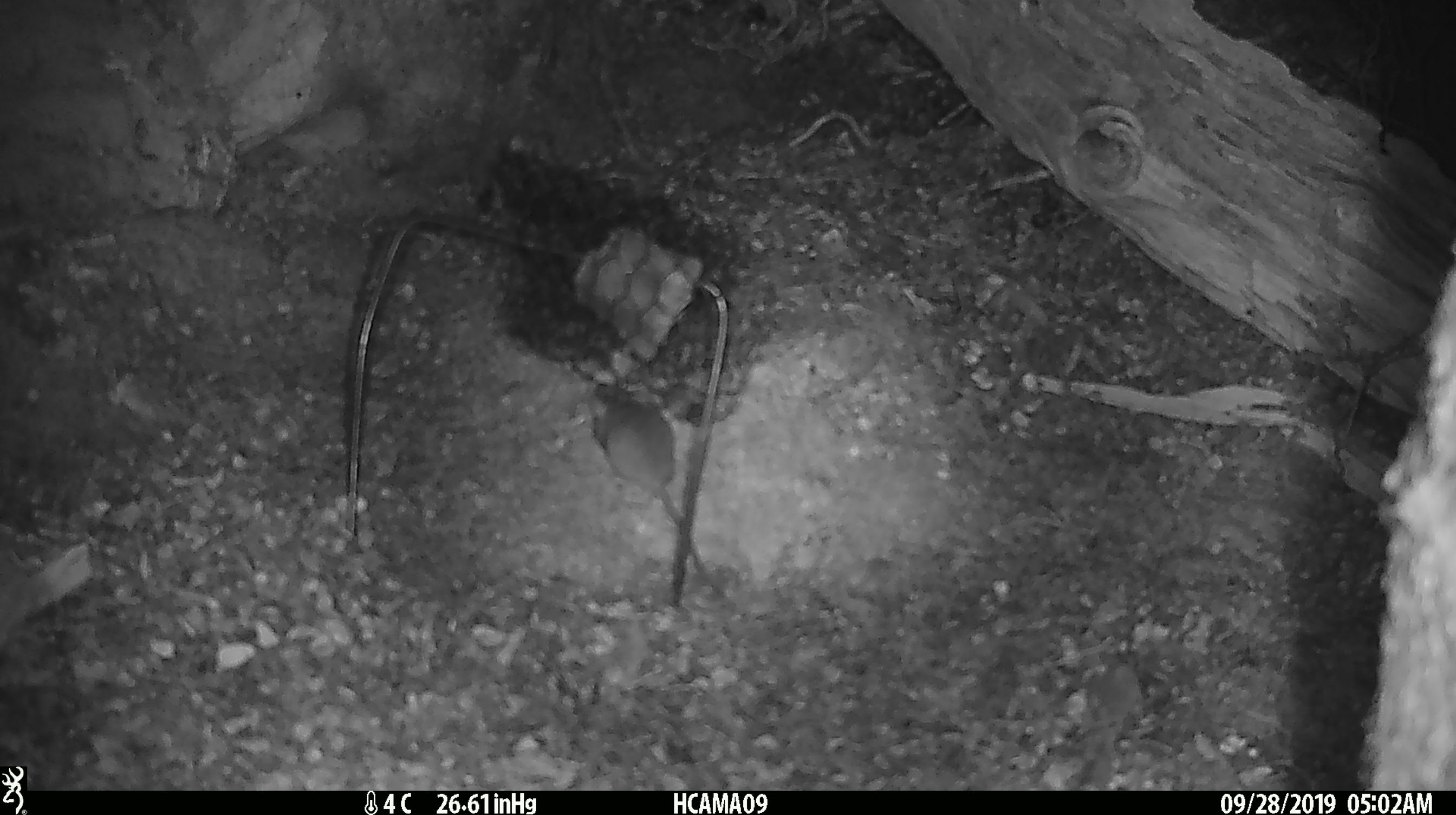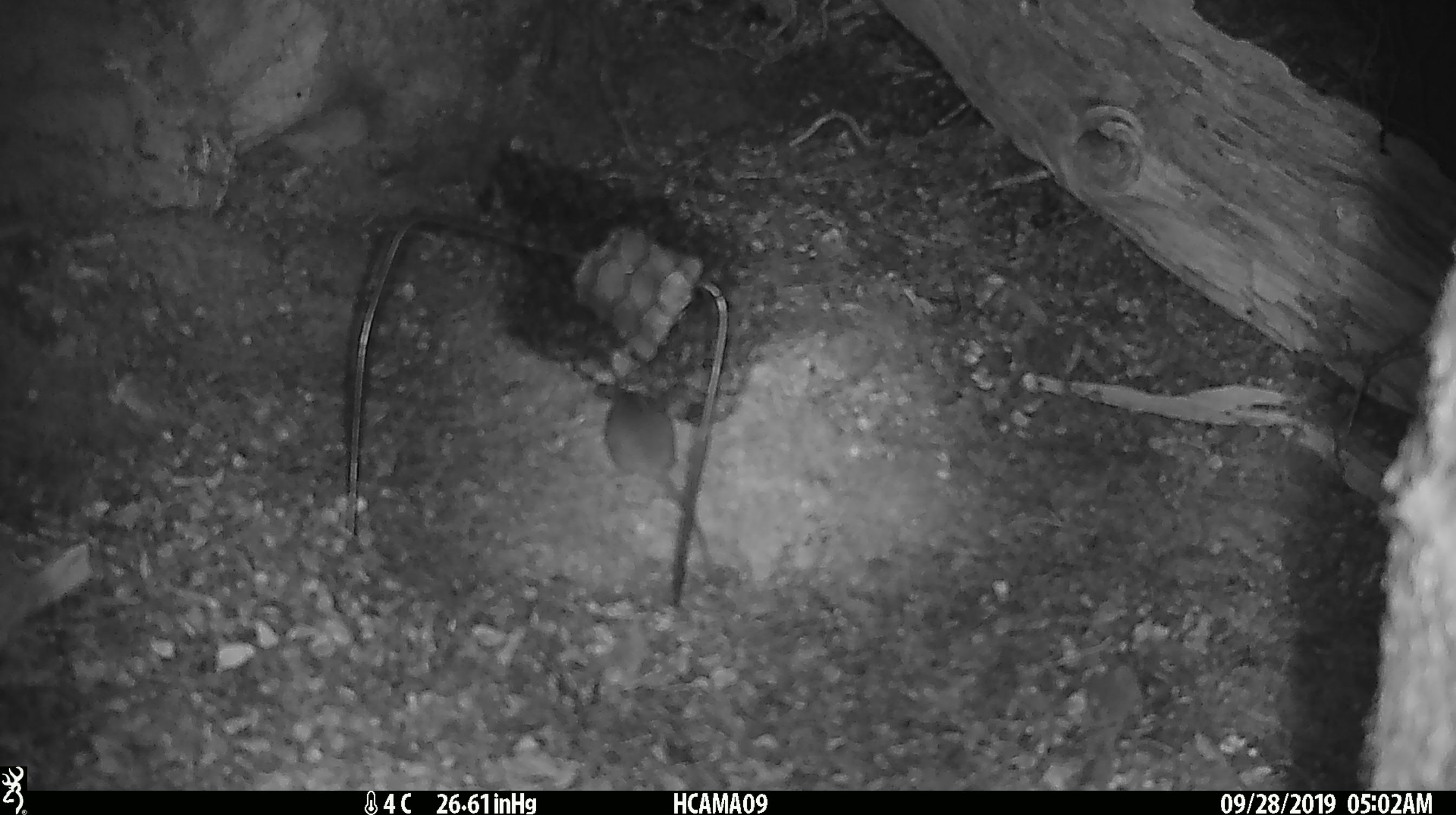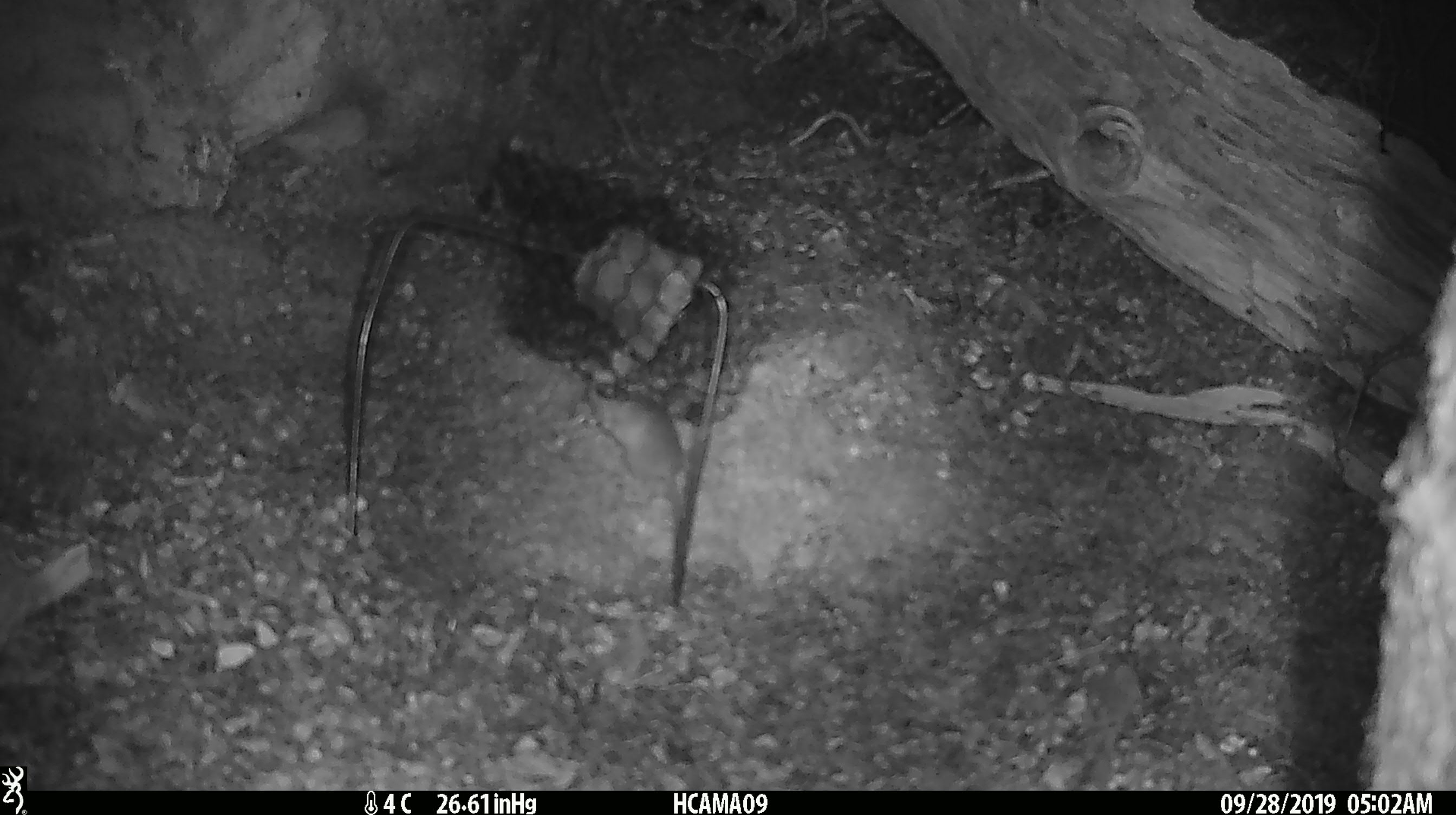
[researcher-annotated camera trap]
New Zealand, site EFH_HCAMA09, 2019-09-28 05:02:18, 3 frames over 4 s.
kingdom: Animalia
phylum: Chordata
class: Mammalia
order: Rodentia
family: Muridae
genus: Mus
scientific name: Mus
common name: mouse